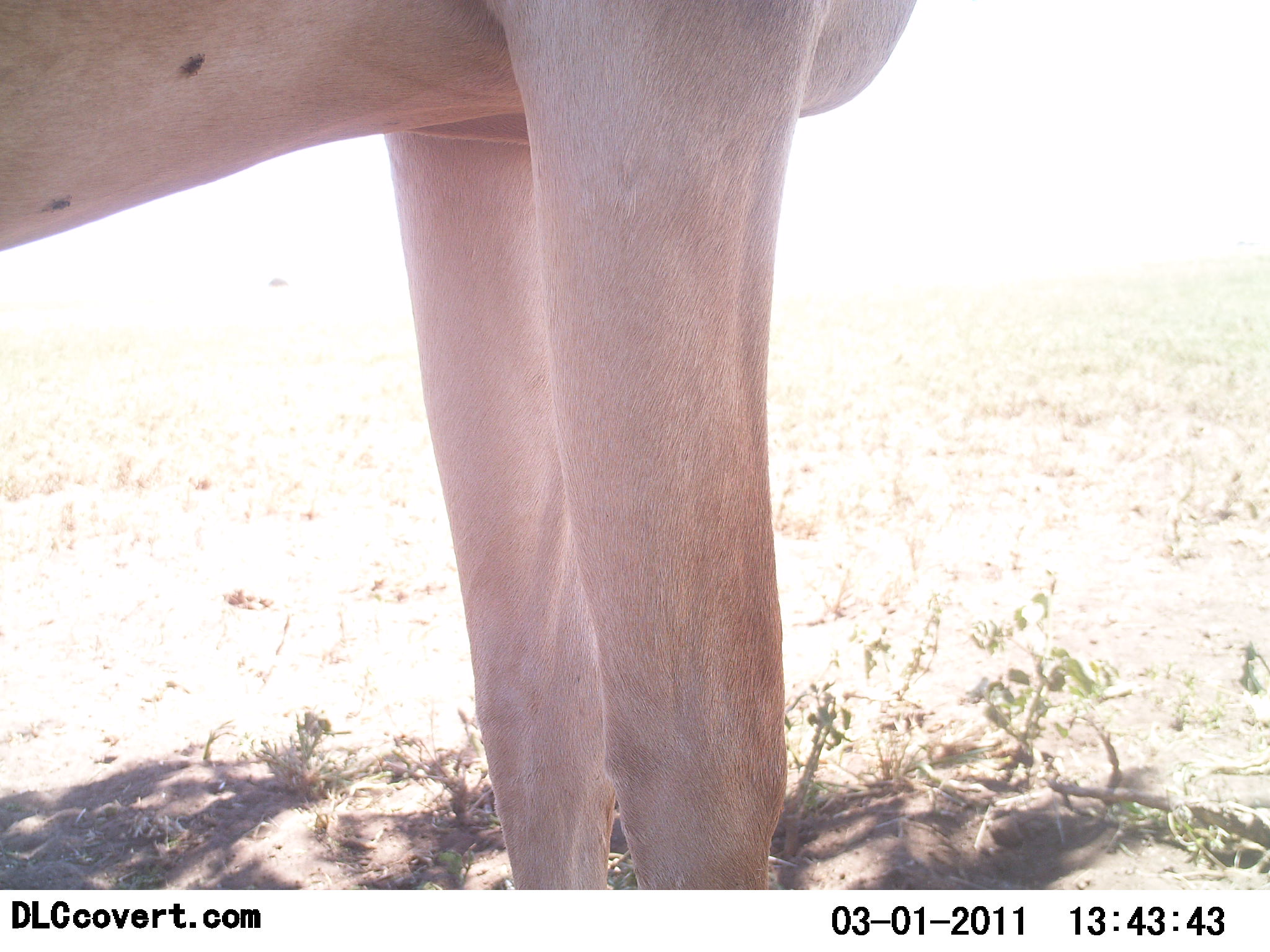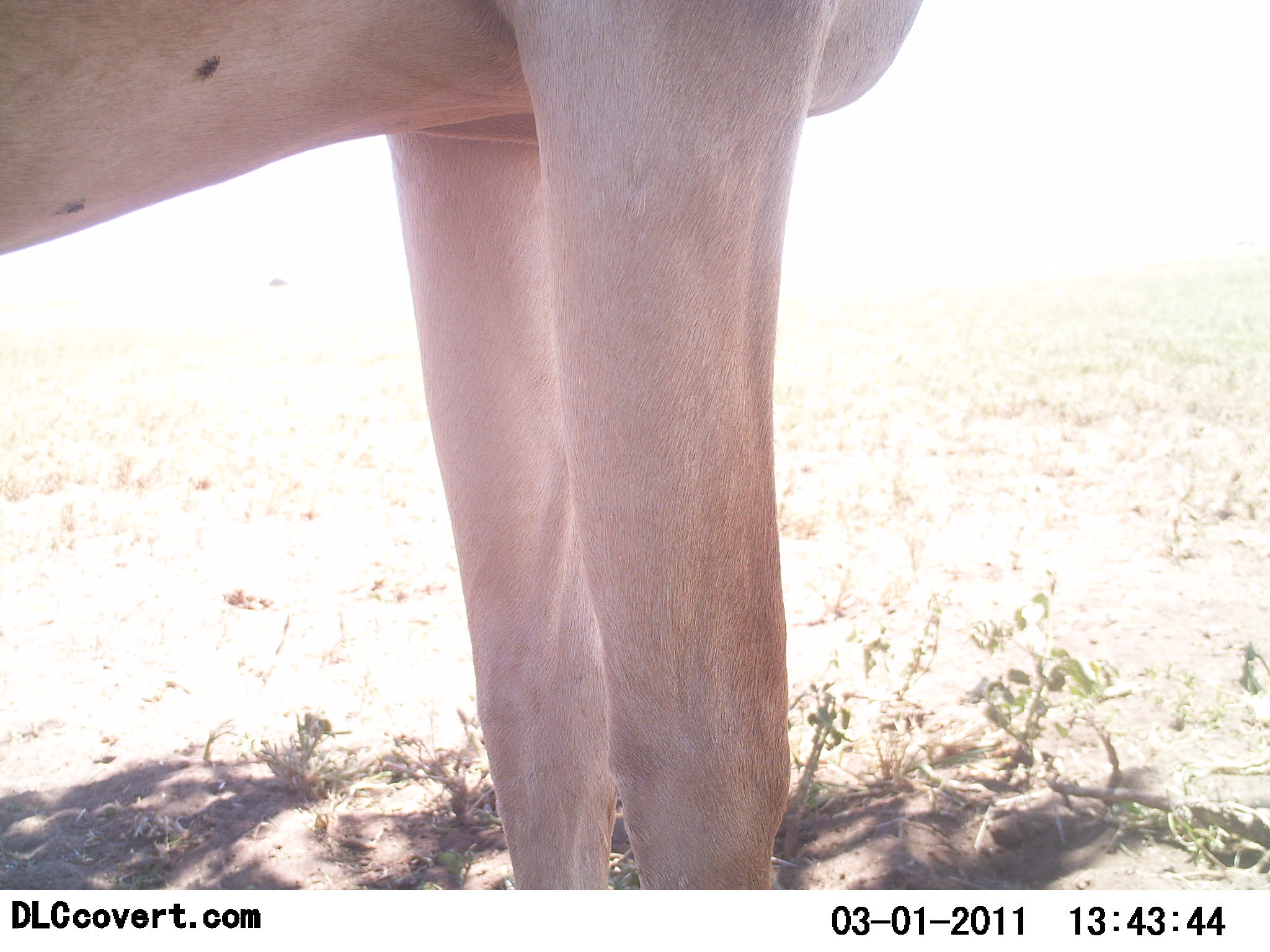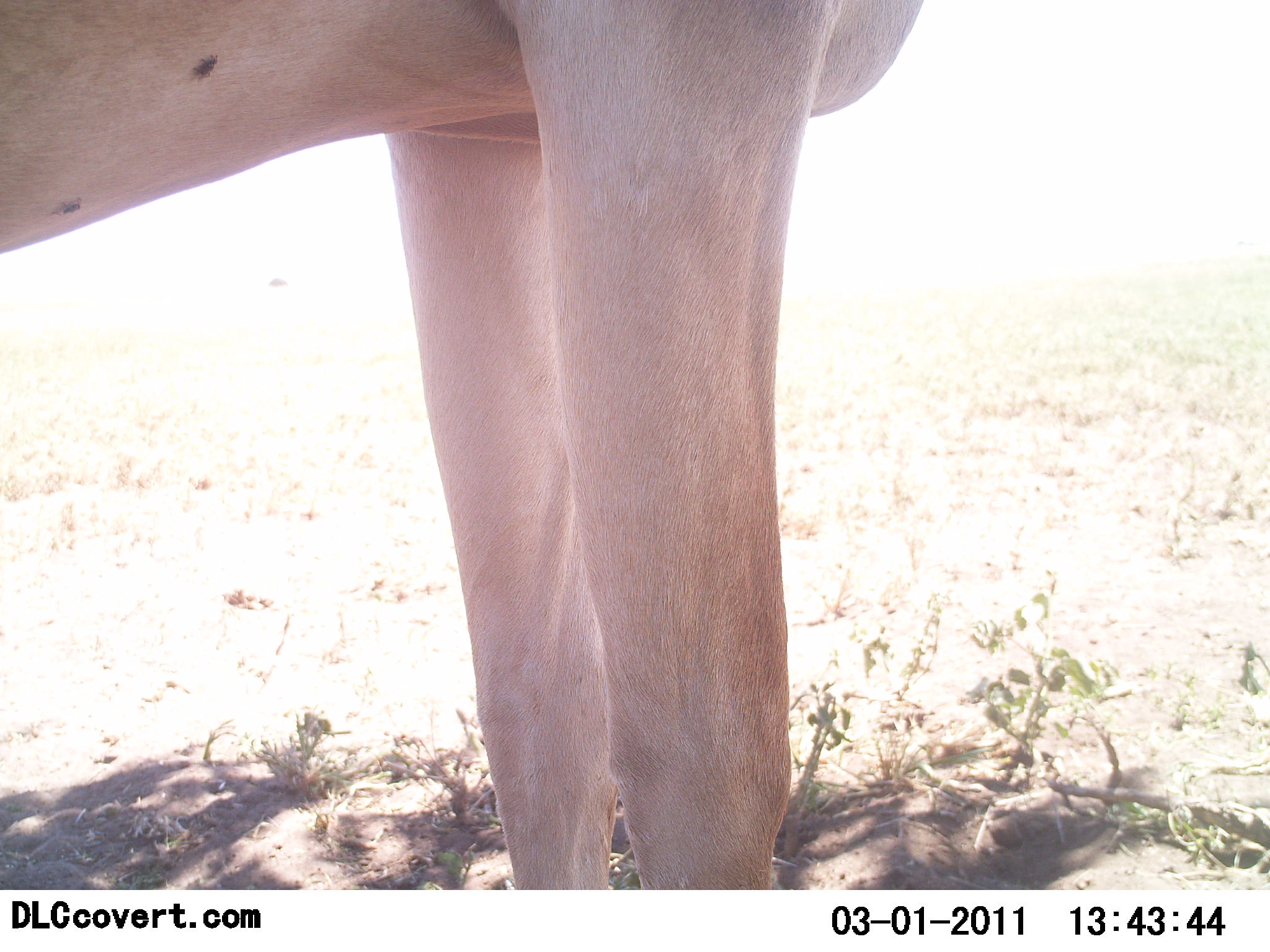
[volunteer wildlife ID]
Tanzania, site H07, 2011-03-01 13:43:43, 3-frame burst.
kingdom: Animalia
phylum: Chordata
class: Mammalia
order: Artiodactyla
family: Bovidae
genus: Alcelaphus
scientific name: Alcelaphus buselaphus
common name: hartebeest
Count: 1.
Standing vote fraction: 100%.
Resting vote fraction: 0%.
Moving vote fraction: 0%.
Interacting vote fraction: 0%.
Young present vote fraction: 0%.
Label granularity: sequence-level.